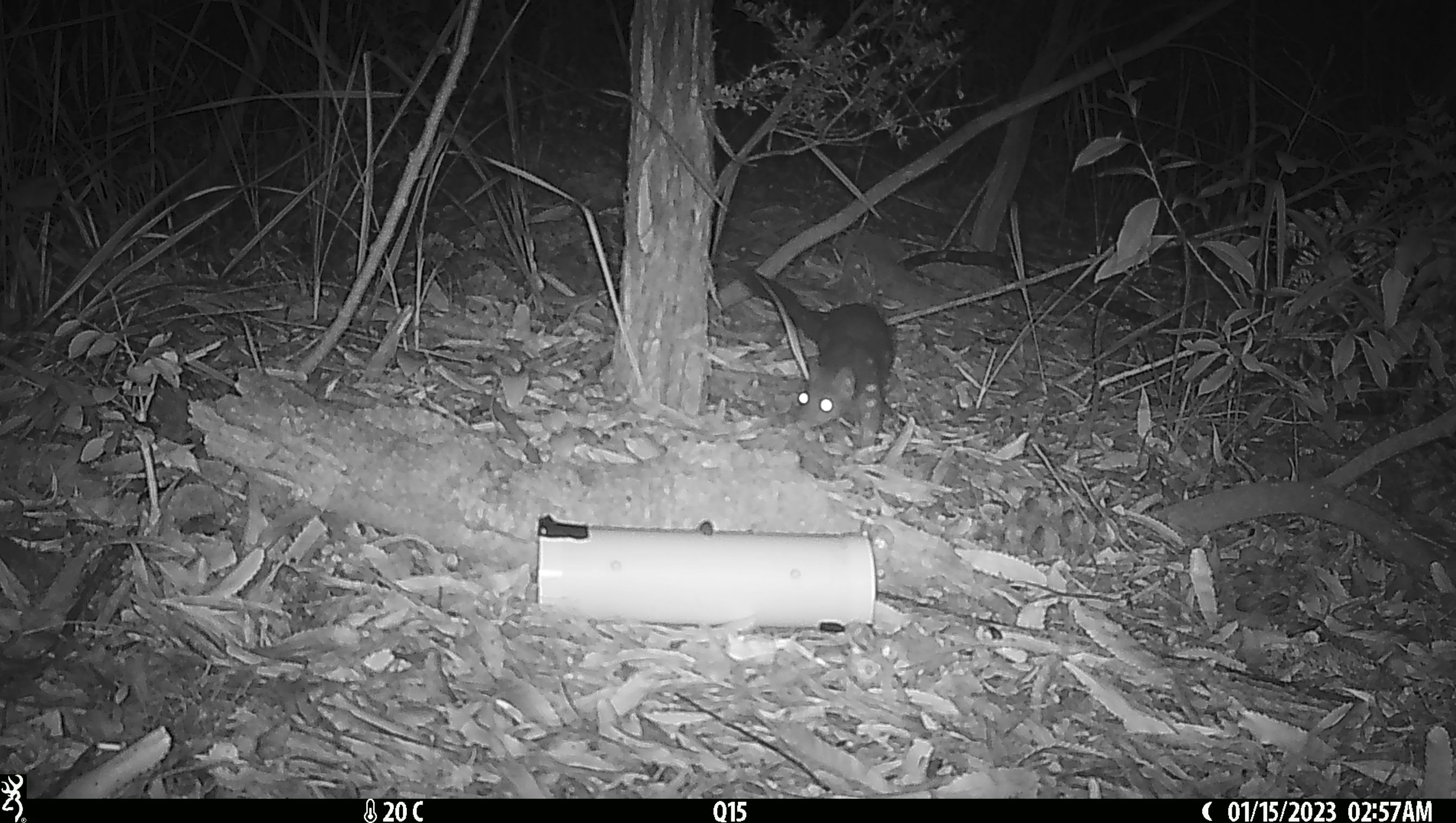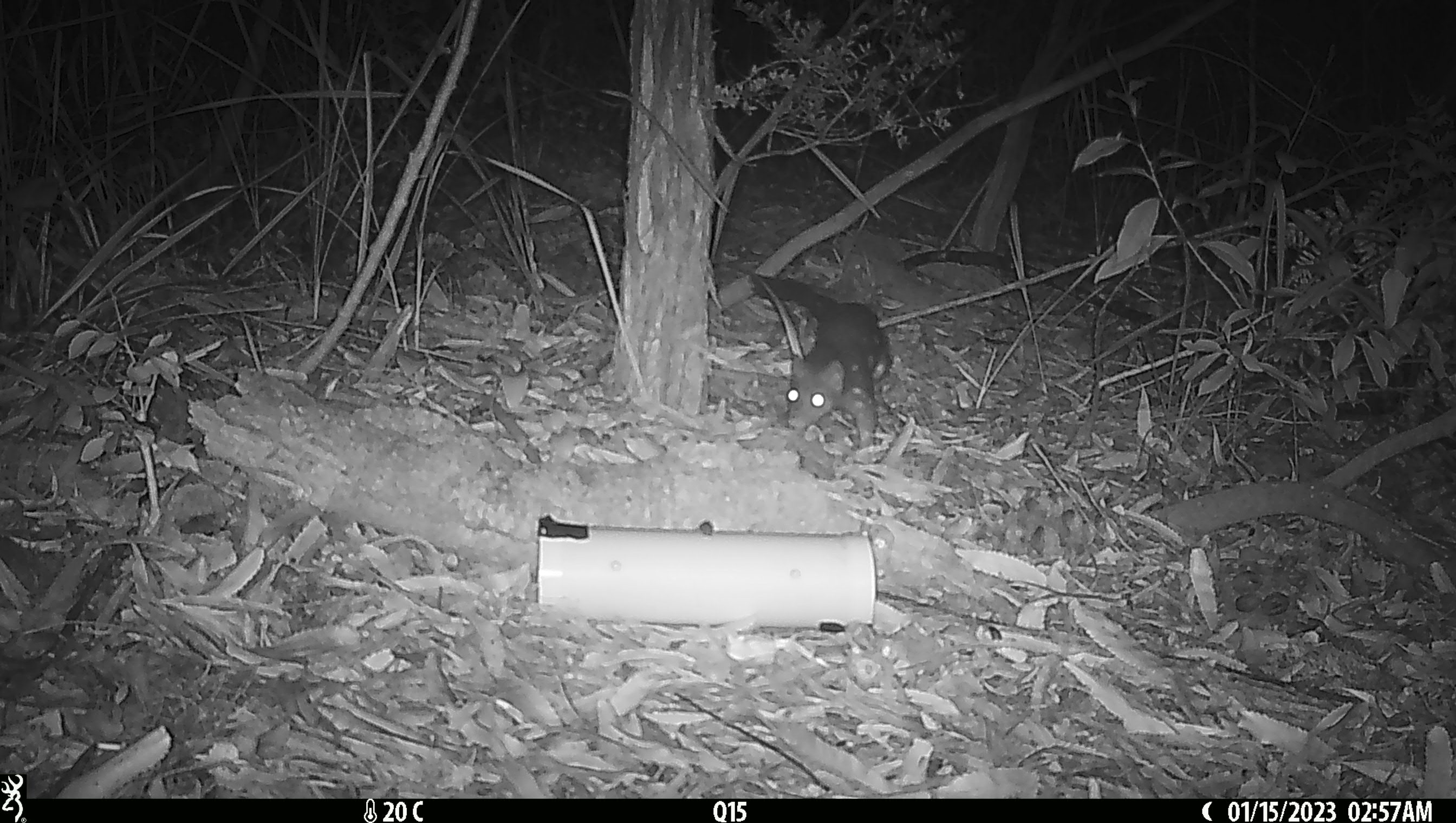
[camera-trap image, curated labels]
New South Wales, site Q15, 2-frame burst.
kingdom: Animalia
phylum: Chordata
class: Mammalia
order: Dasyuromorphia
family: Dasyuridae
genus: Dasyurus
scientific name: Dasyurus maculatus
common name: spotted-tailed quoll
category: quoll